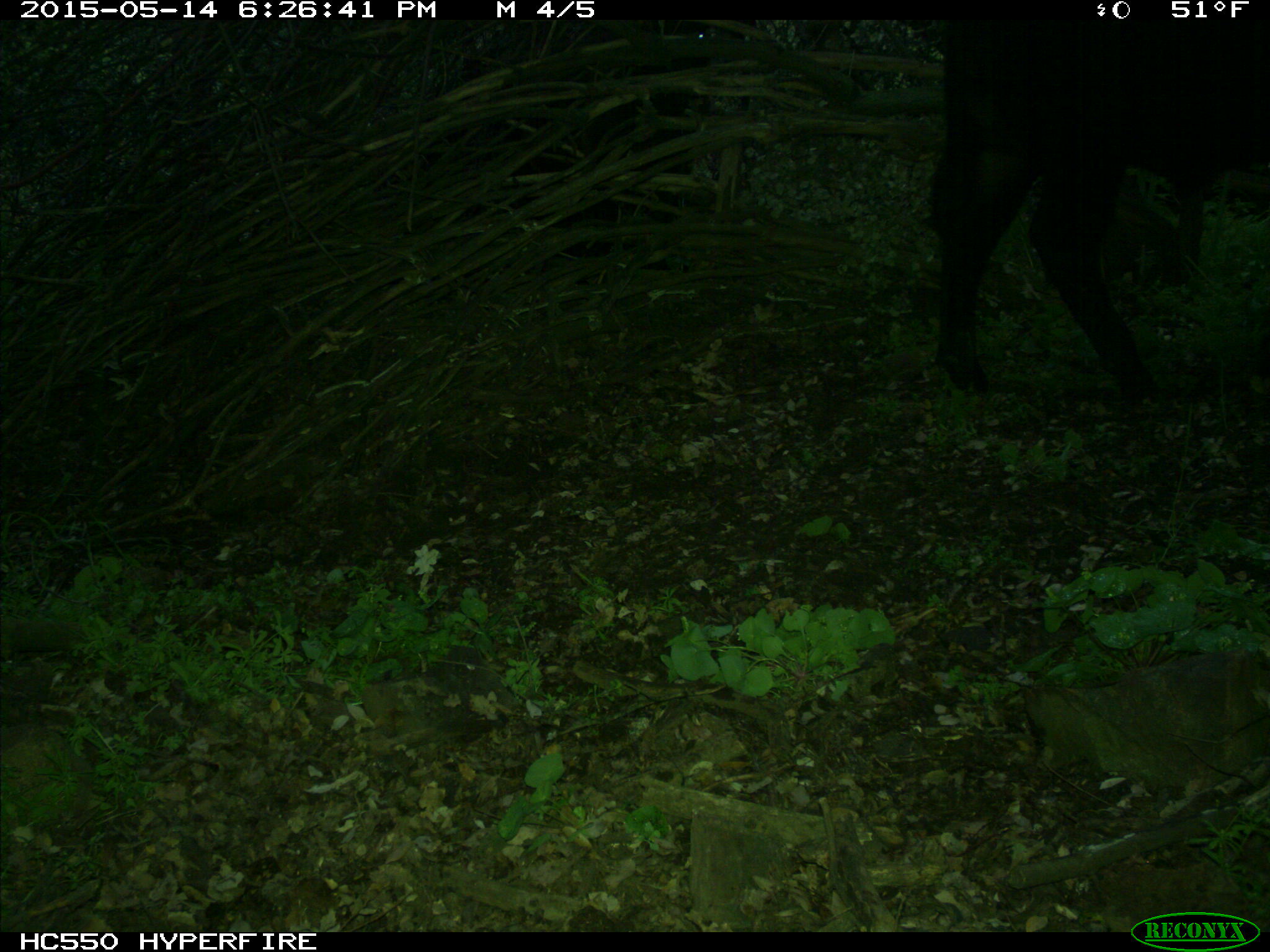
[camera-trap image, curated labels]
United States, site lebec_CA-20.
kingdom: Animalia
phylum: Chordata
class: Mammalia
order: Artiodactyla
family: Bovidae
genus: Bos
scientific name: Bos taurus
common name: domestic cow